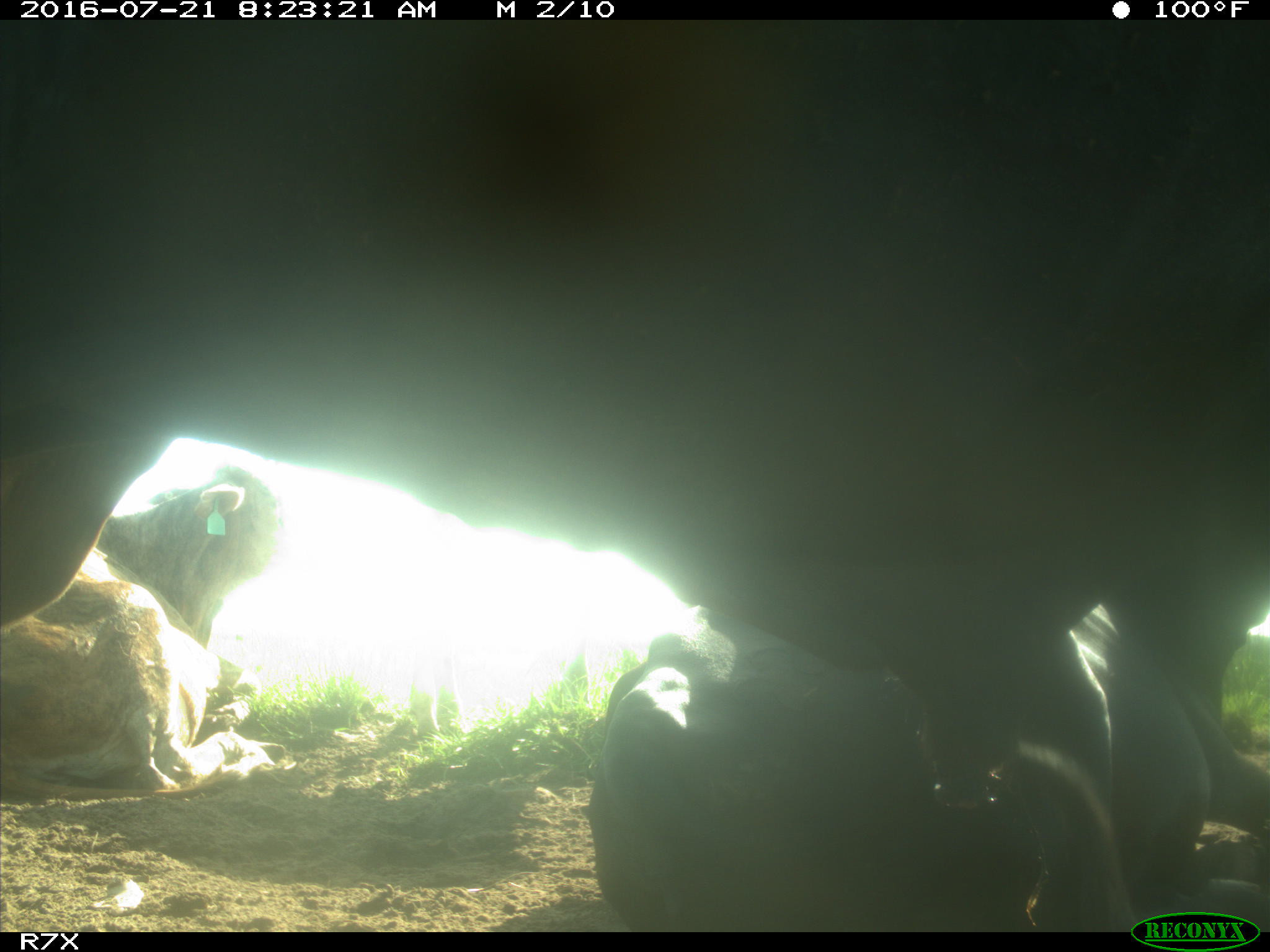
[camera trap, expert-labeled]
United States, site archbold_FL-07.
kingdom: Animalia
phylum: Chordata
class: Mammalia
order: Artiodactyla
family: Bovidae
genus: Bos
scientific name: Bos taurus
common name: domestic cow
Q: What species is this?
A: Bos taurus (domestic cow).